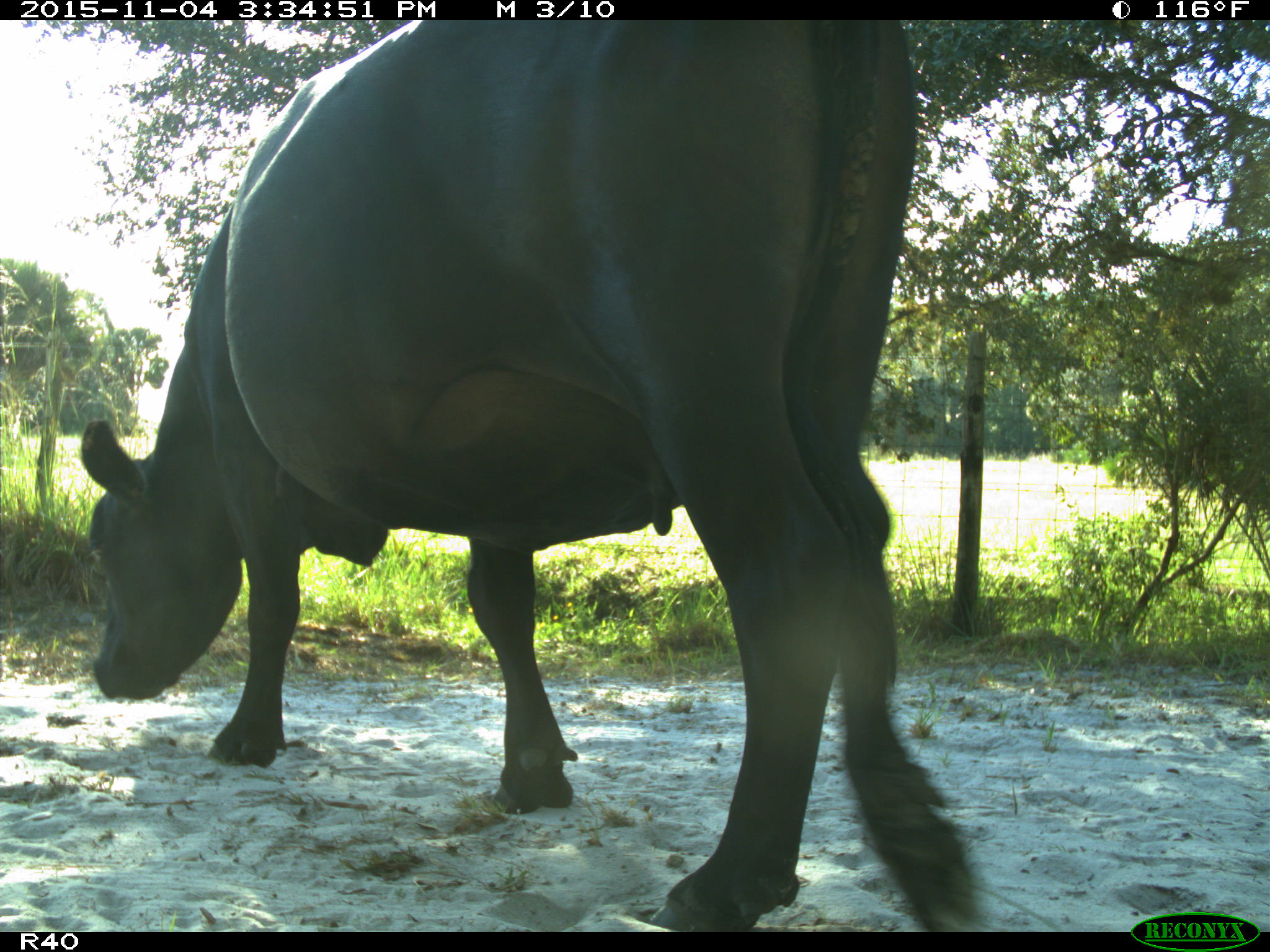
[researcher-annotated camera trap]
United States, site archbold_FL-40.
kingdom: Animalia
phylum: Chordata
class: Mammalia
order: Artiodactyla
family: Bovidae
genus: Bos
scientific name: Bos taurus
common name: domestic cow